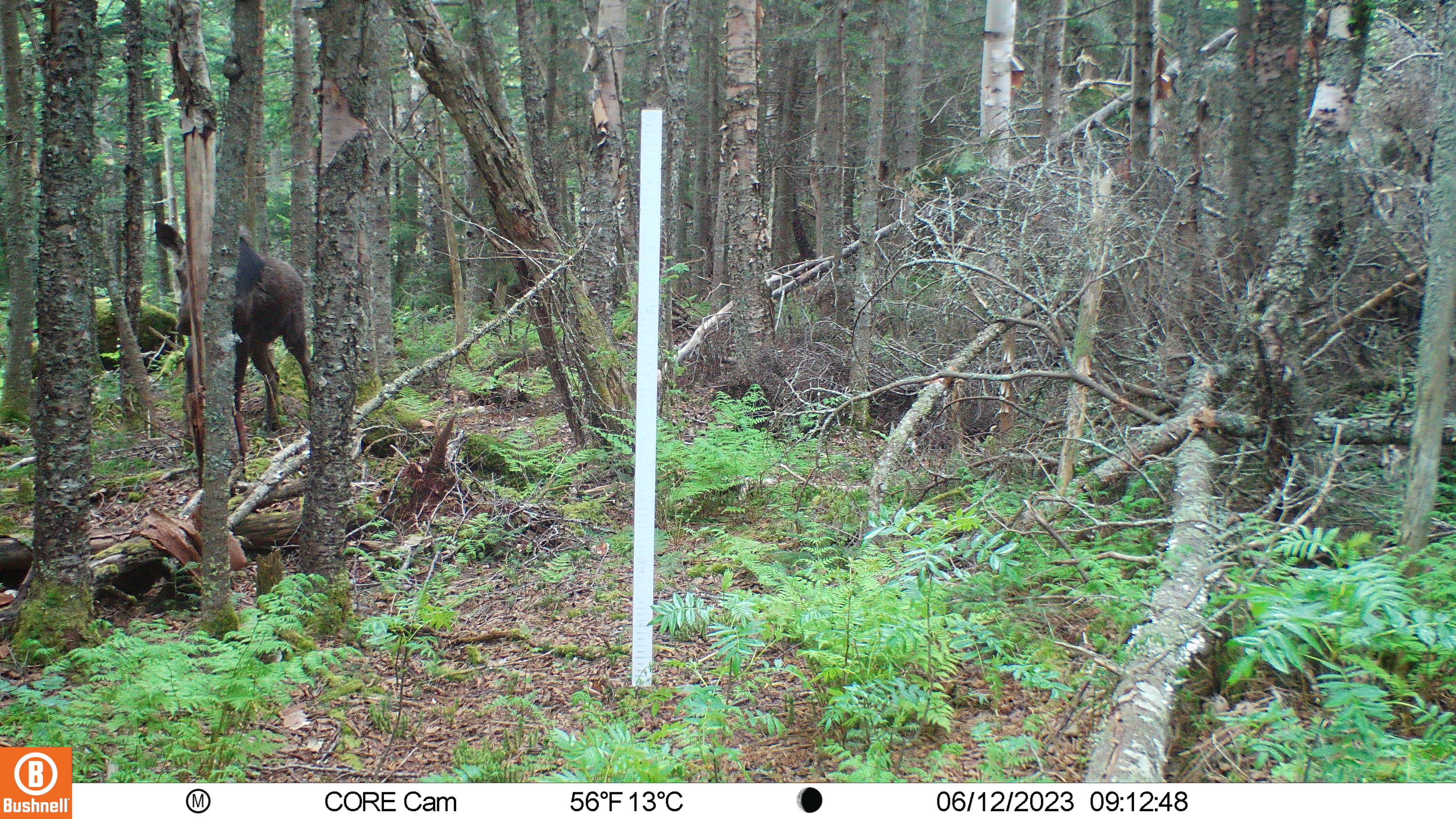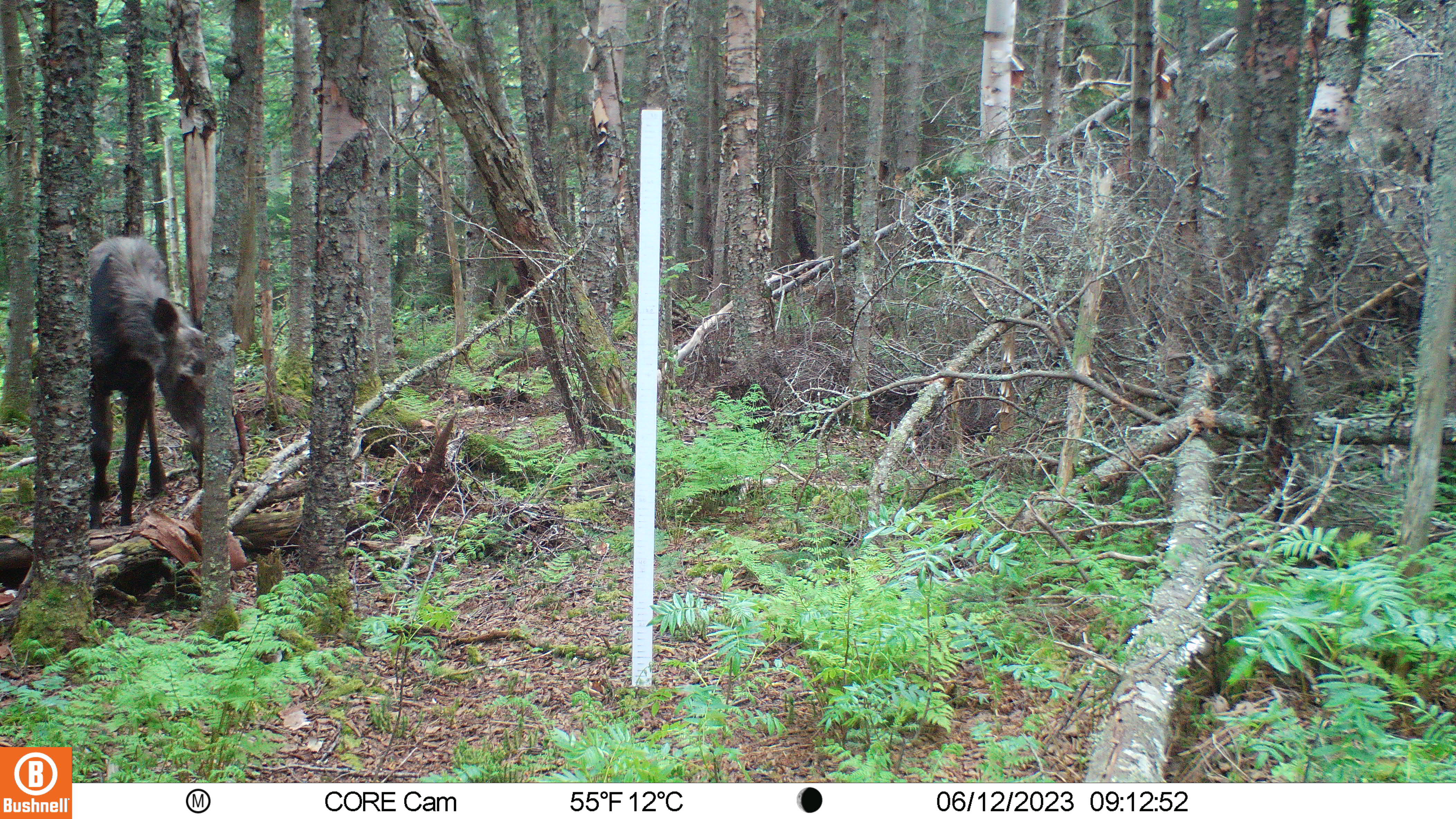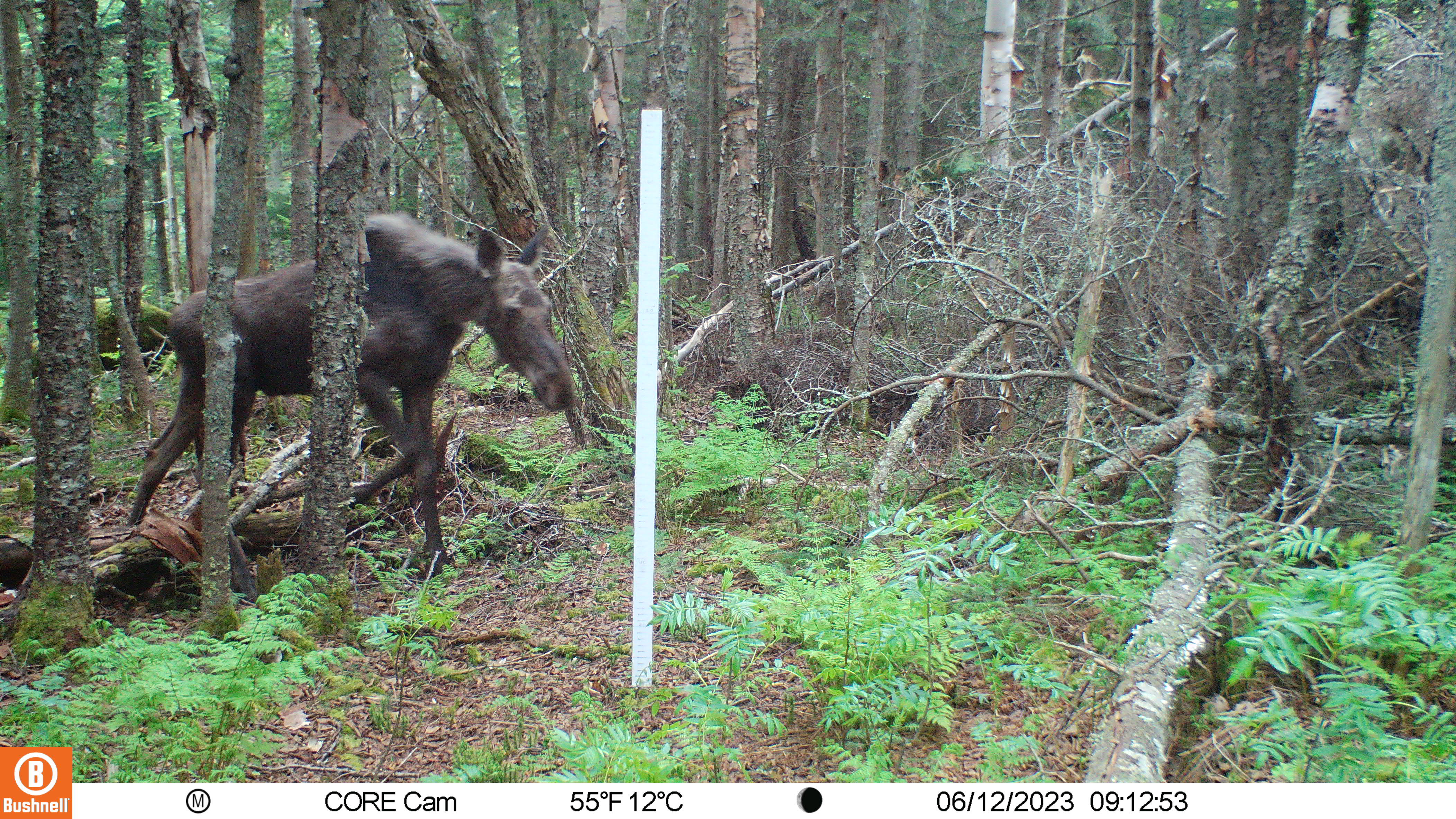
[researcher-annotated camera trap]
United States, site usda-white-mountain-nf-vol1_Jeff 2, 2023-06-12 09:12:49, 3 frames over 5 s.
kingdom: Animalia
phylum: Chordata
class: Mammalia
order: Artiodactyla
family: Cervidae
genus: Alces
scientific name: Alces alces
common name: moose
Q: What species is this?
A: Moose (Alces alces).